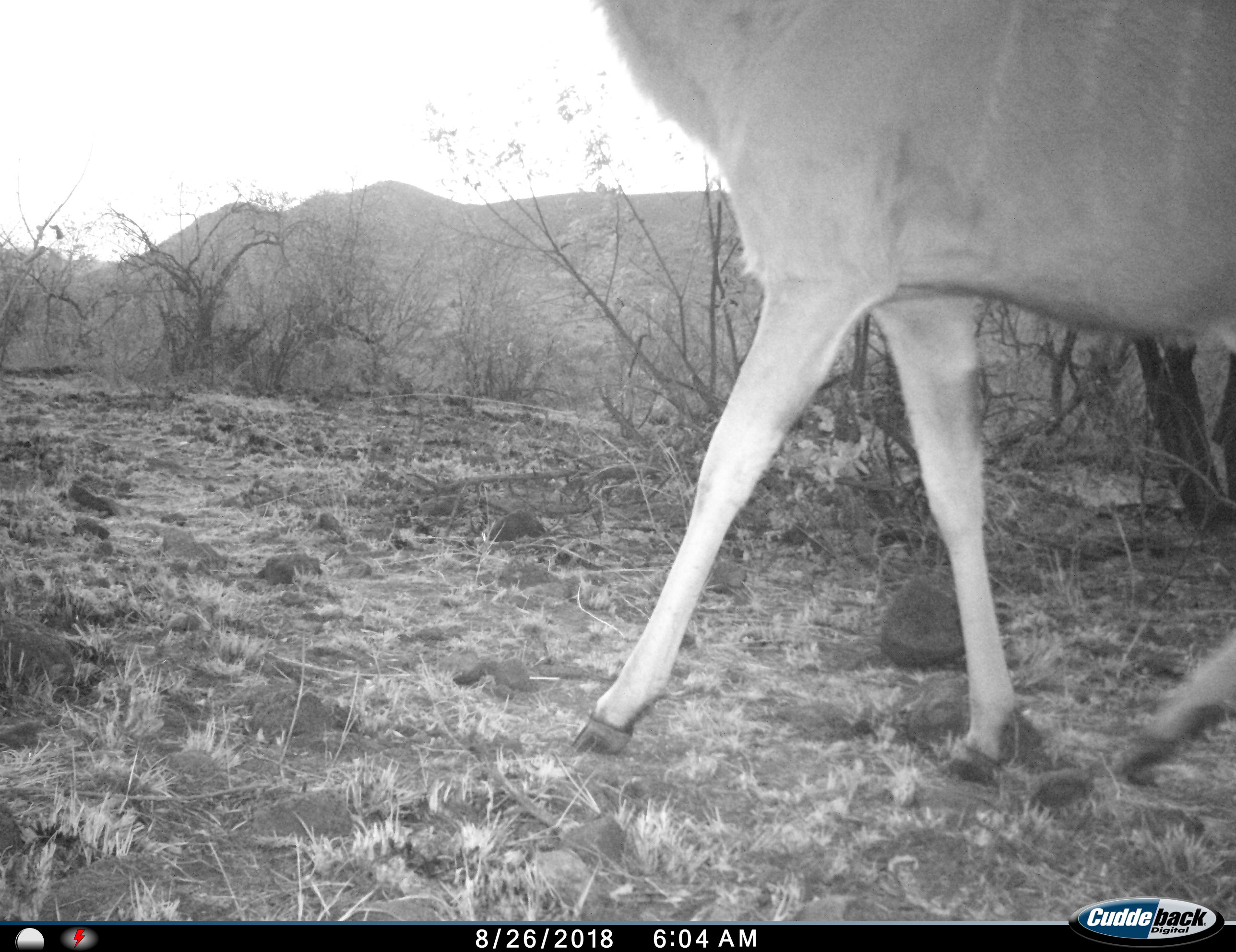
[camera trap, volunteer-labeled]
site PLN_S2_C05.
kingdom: Animalia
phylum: Chordata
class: Mammalia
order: Artiodactyla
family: Bovidae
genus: Tragelaphus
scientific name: Tragelaphus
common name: kudu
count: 1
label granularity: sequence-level